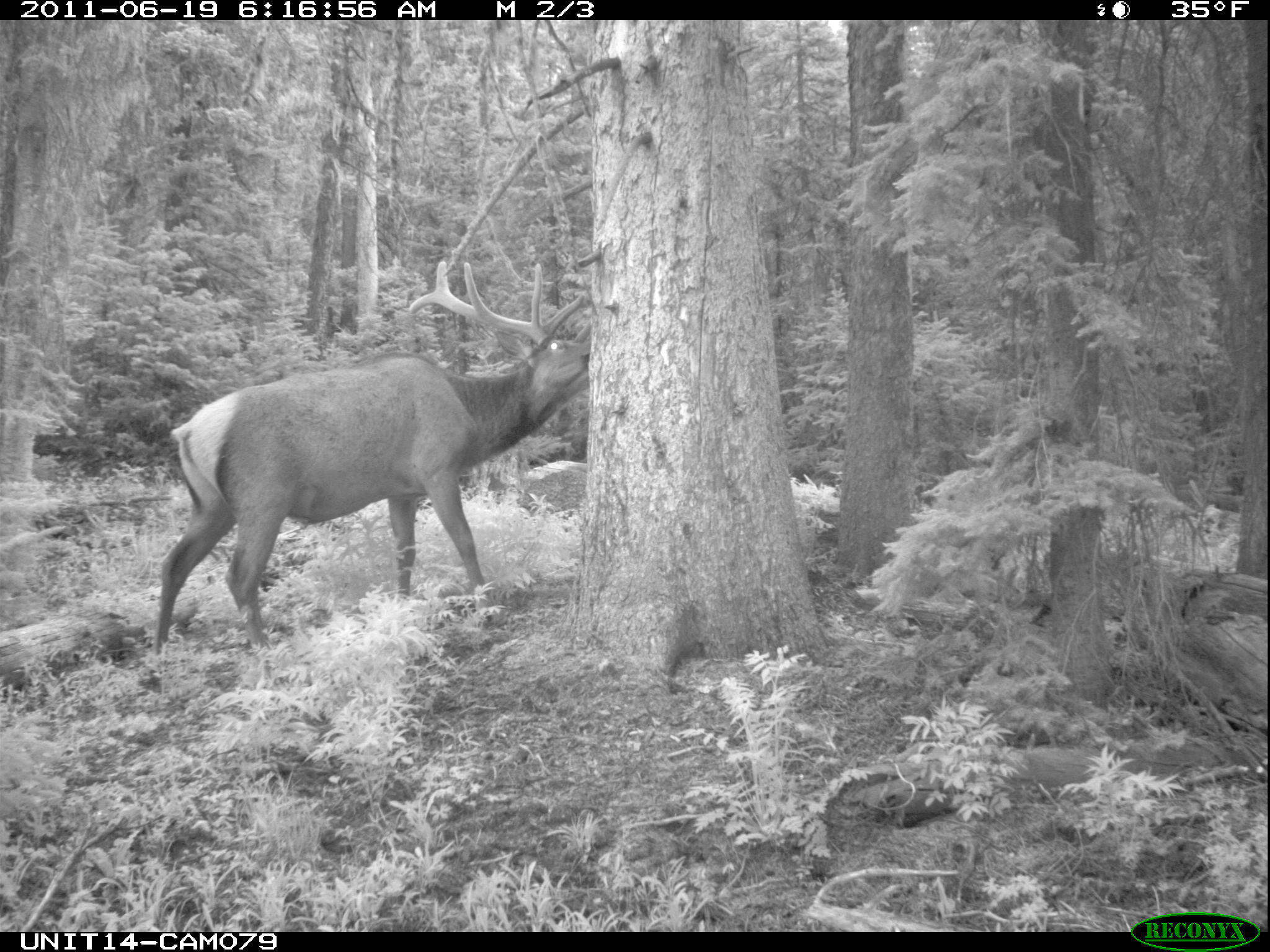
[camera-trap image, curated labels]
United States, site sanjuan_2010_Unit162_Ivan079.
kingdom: Animalia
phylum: Chordata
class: Mammalia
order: Artiodactyla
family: Cervidae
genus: Cervus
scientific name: Cervus elaphus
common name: red deer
Cervus elaphus (red deer).